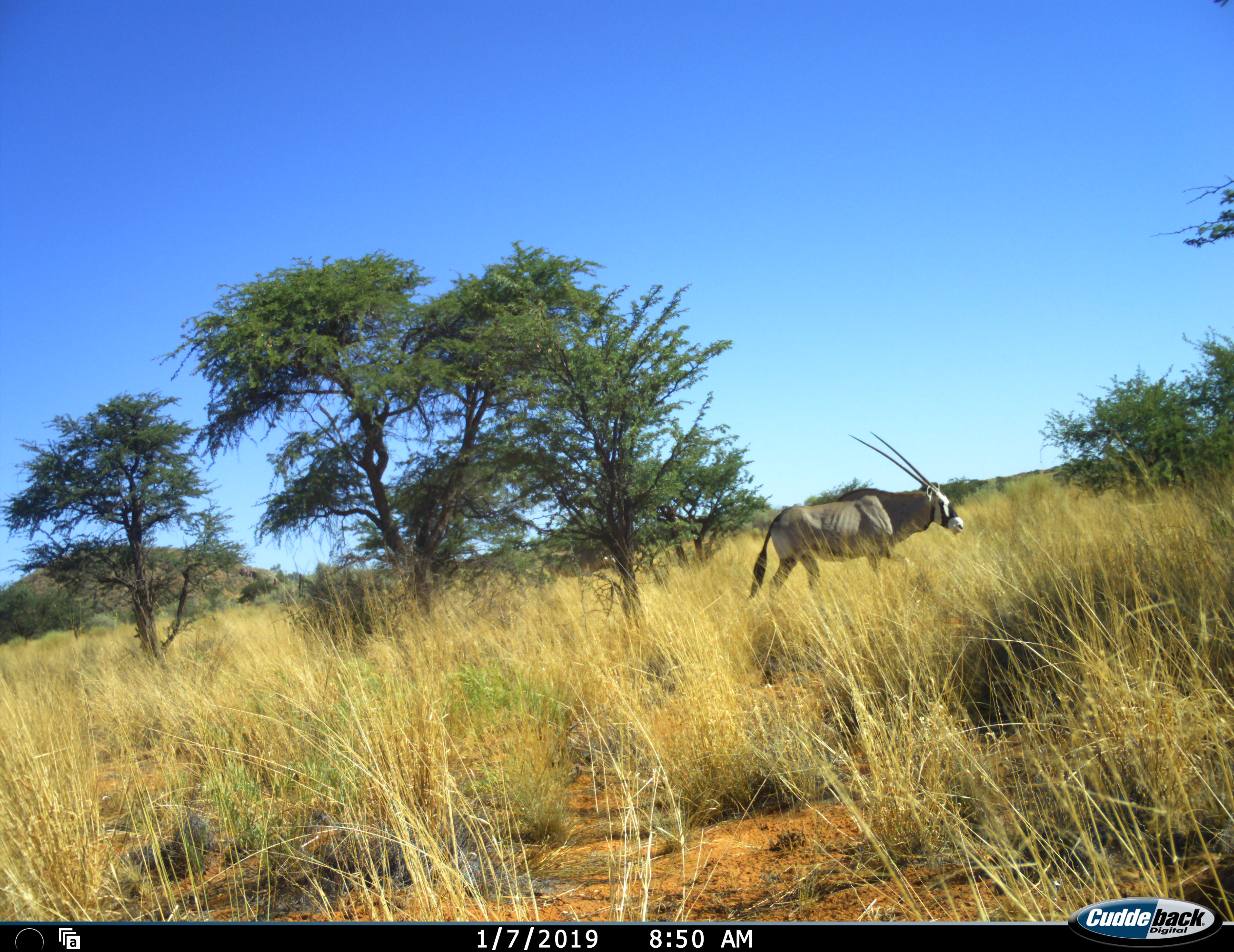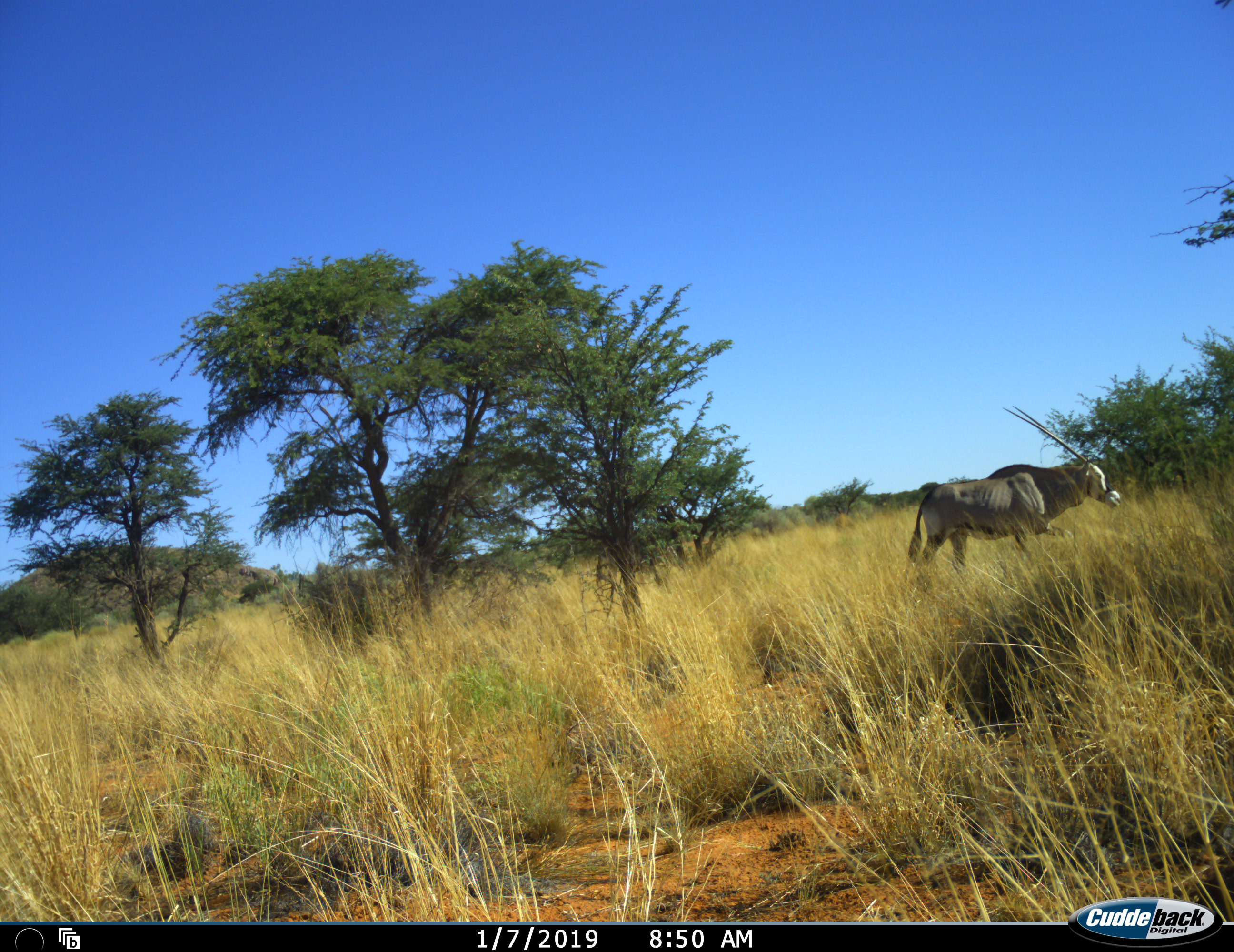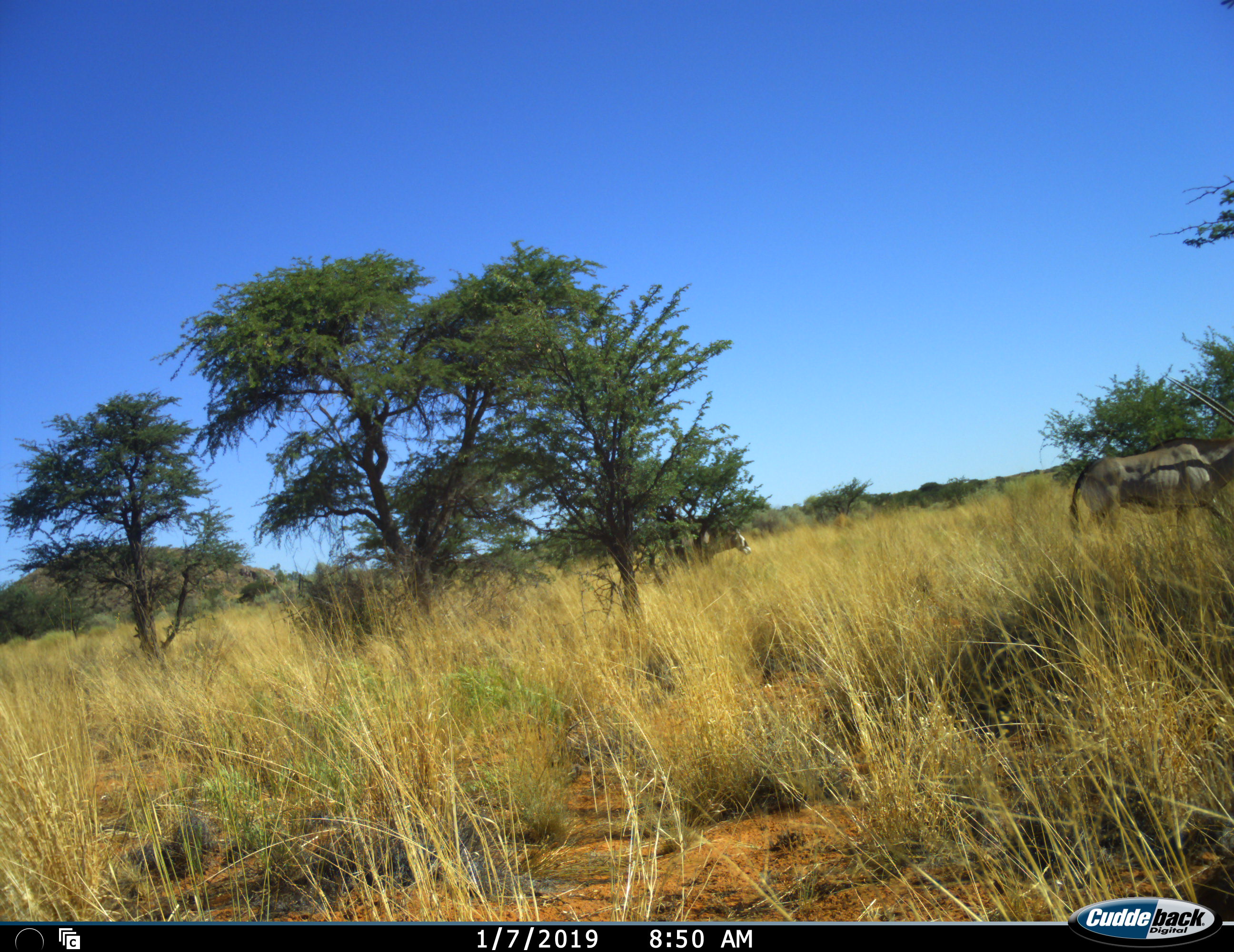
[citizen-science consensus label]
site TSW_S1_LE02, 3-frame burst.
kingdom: Animalia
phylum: Chordata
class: Mammalia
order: Artiodactyla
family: Bovidae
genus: Oryx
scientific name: Oryx gazella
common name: gemsbok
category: oryx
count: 2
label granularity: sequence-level